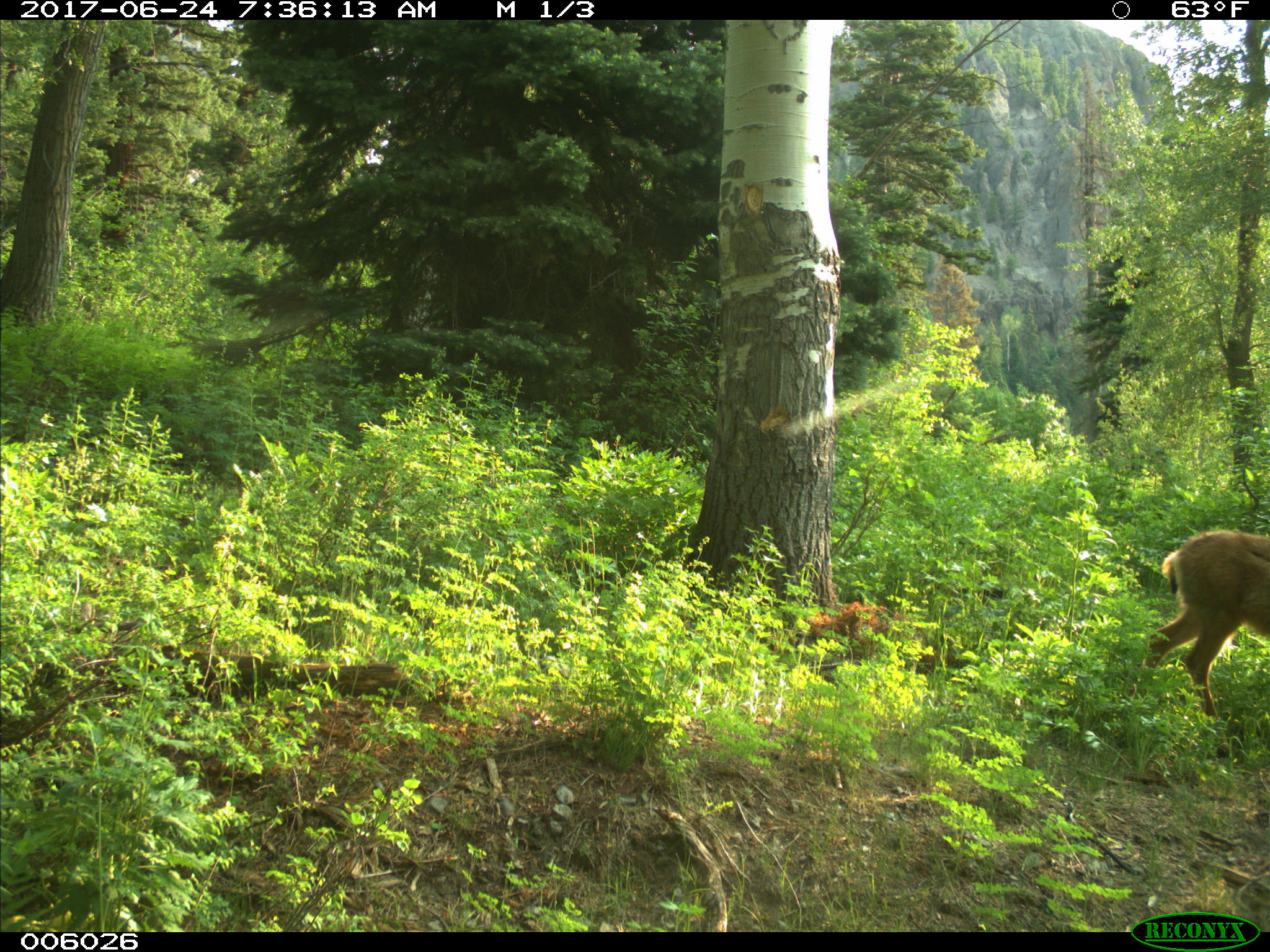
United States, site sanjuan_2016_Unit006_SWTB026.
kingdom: Animalia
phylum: Chordata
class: Mammalia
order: Artiodactyla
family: Cervidae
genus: Odocoileus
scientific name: Odocoileus hemionus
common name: mule deer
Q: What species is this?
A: Odocoileus hemionus (mule deer).